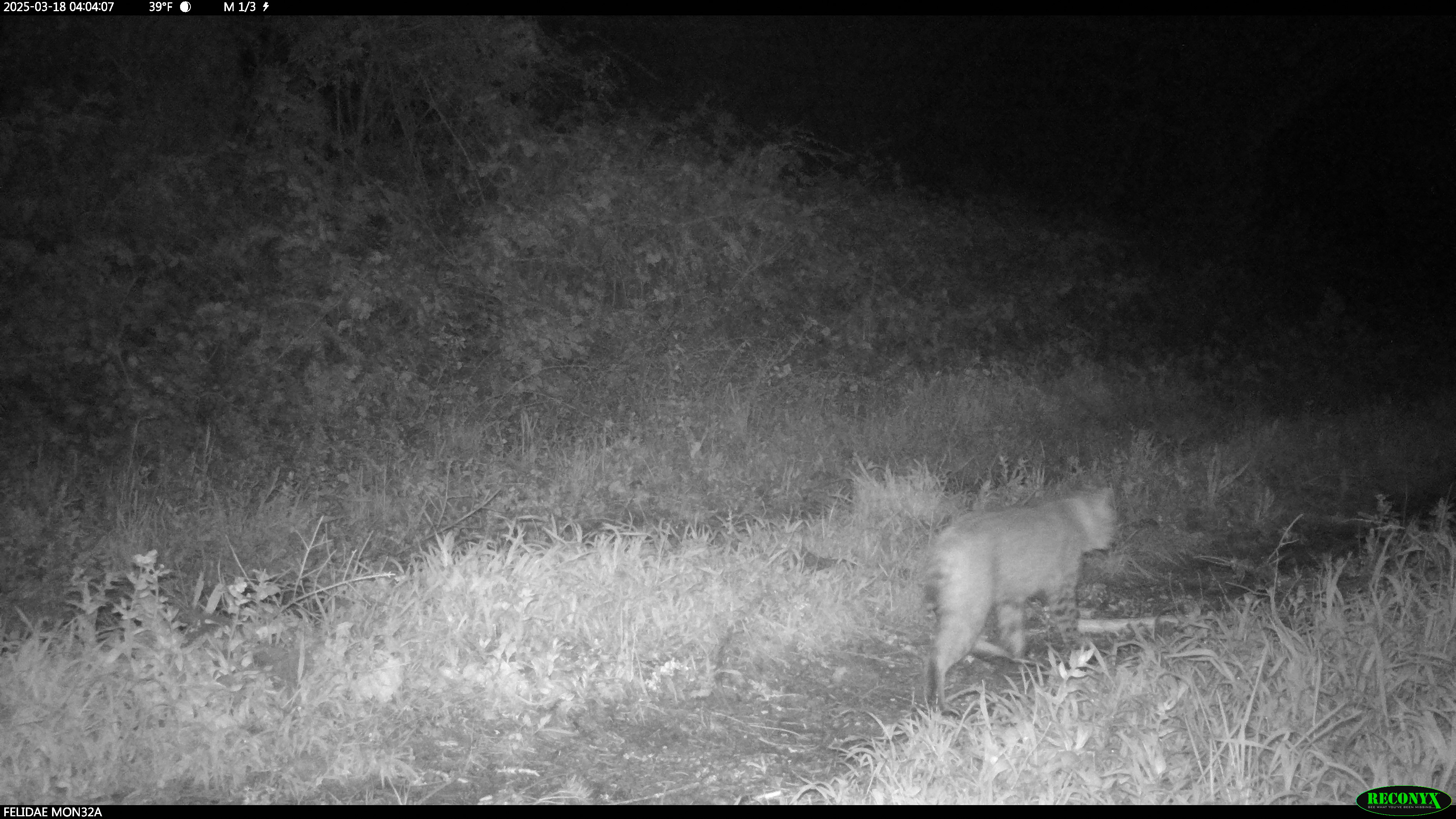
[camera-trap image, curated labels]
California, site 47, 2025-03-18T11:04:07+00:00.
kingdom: Animalia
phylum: Chordata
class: Mammalia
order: Carnivora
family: Felidae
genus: Lynx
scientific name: Lynx rufus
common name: bobcat